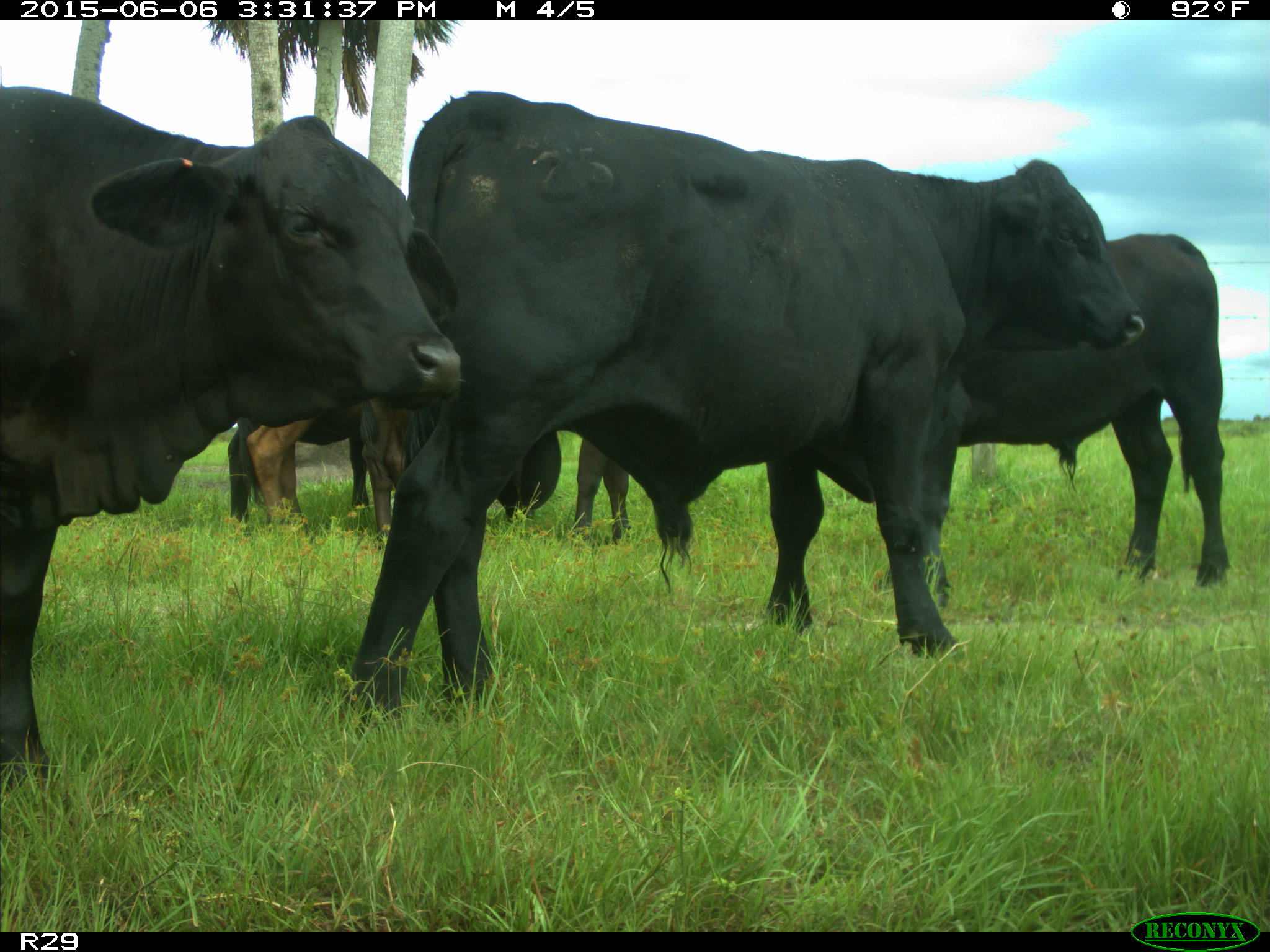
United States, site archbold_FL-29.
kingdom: Animalia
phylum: Chordata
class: Mammalia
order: Artiodactyla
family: Bovidae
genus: Bos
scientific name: Bos taurus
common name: domestic cow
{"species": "Bos taurus (domestic cow)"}